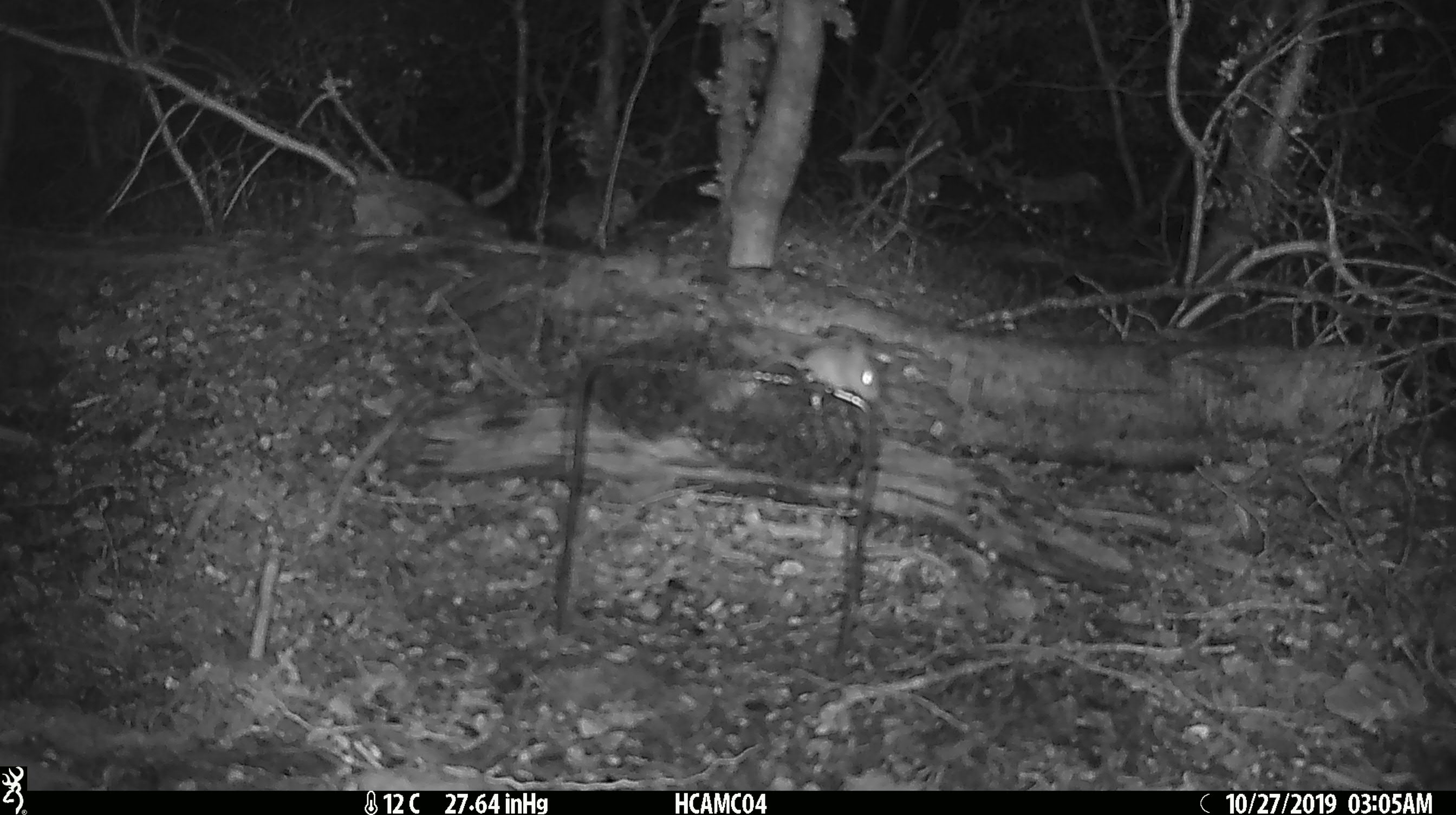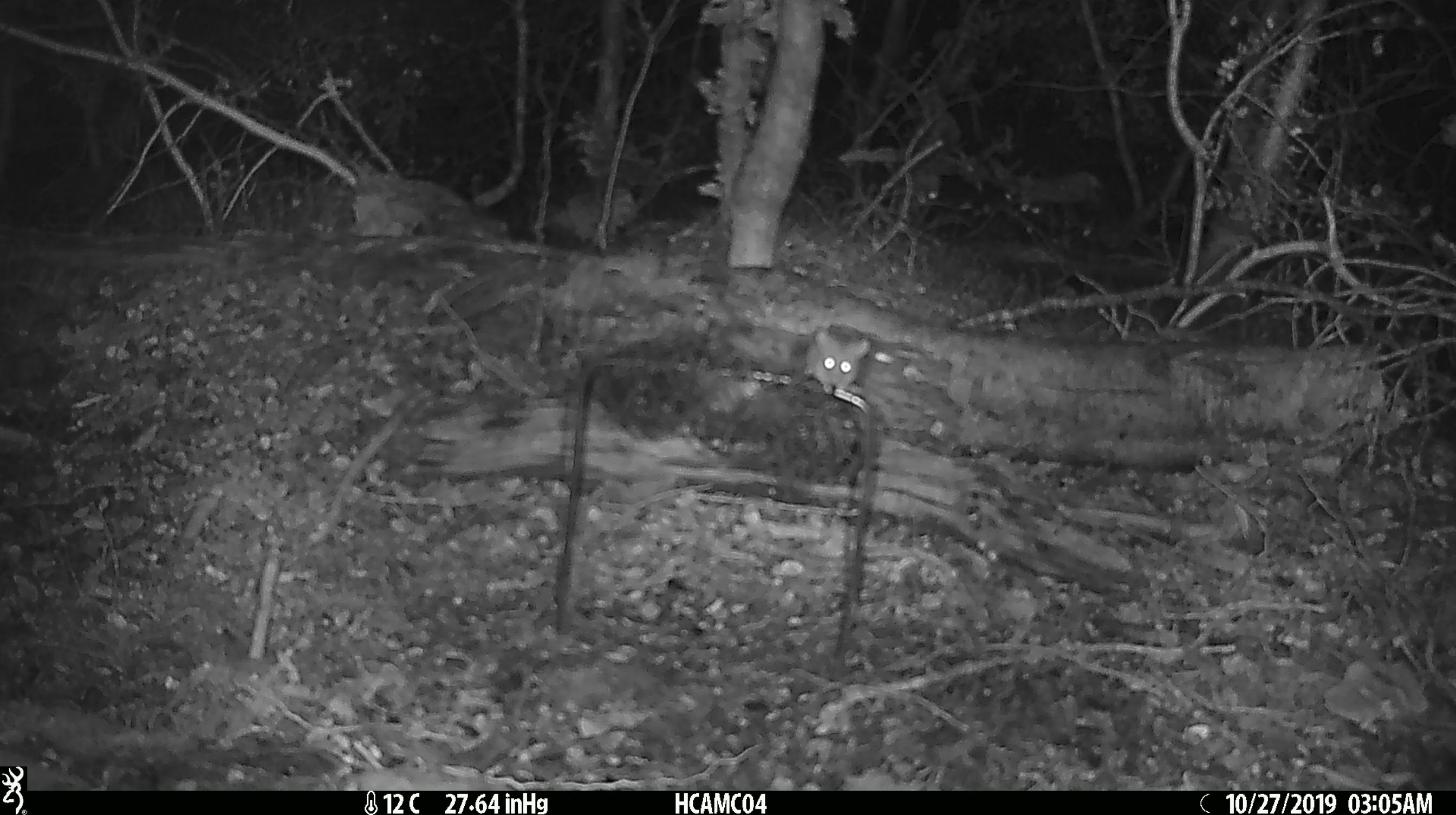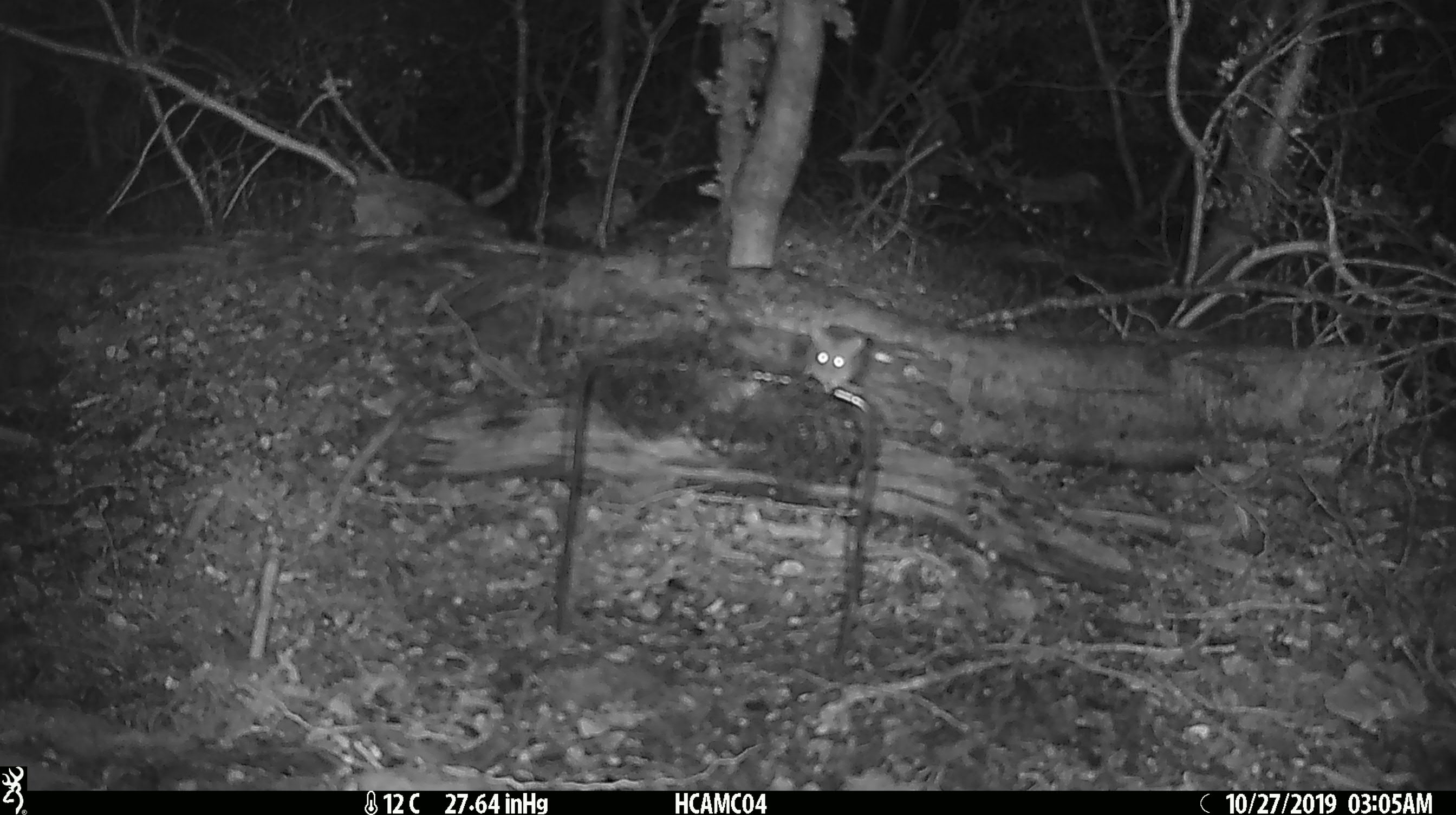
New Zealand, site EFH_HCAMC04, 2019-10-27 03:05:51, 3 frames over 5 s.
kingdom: Animalia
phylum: Chordata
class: Mammalia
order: Rodentia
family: Muridae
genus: Mus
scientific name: Mus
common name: mouse